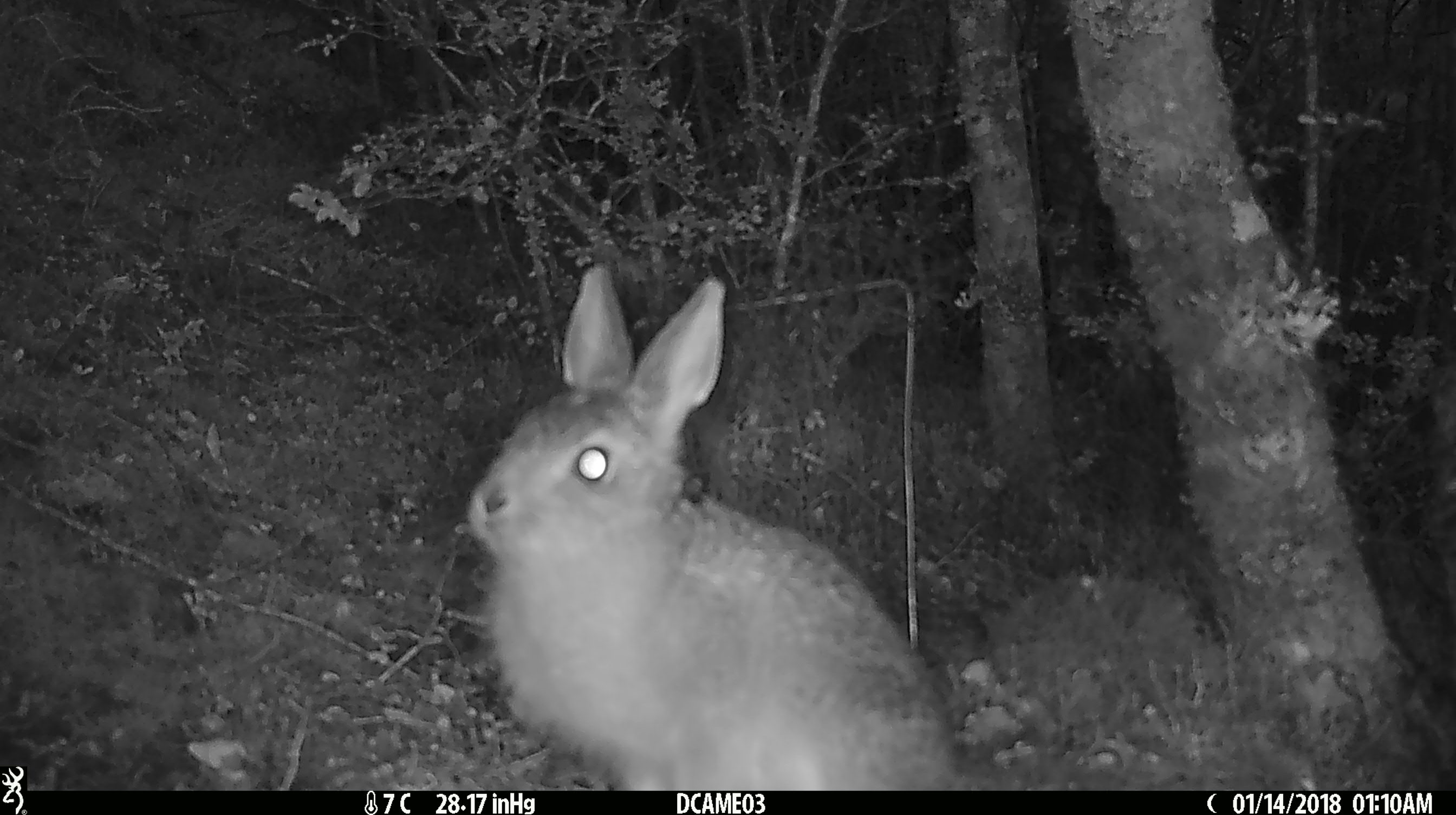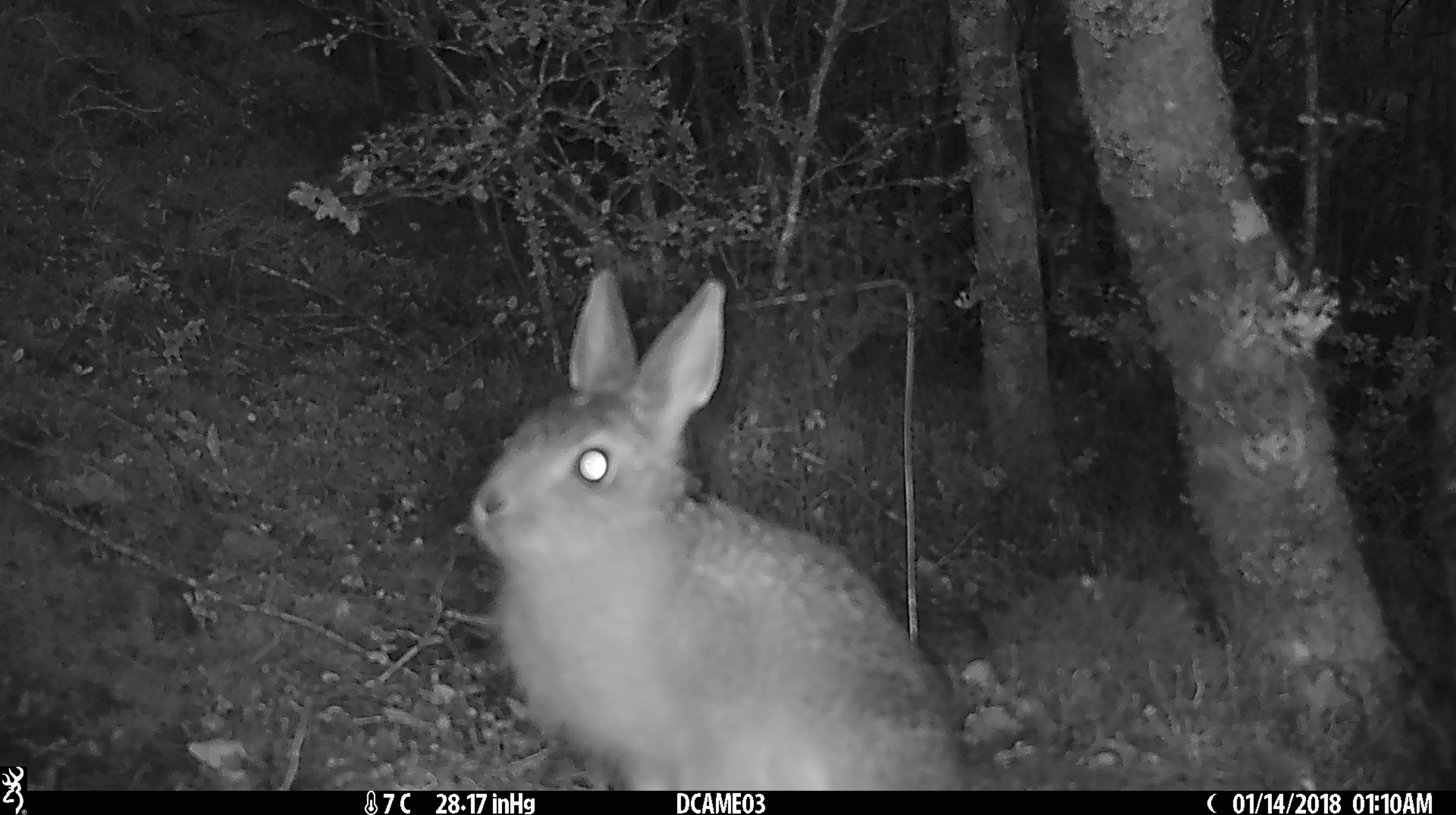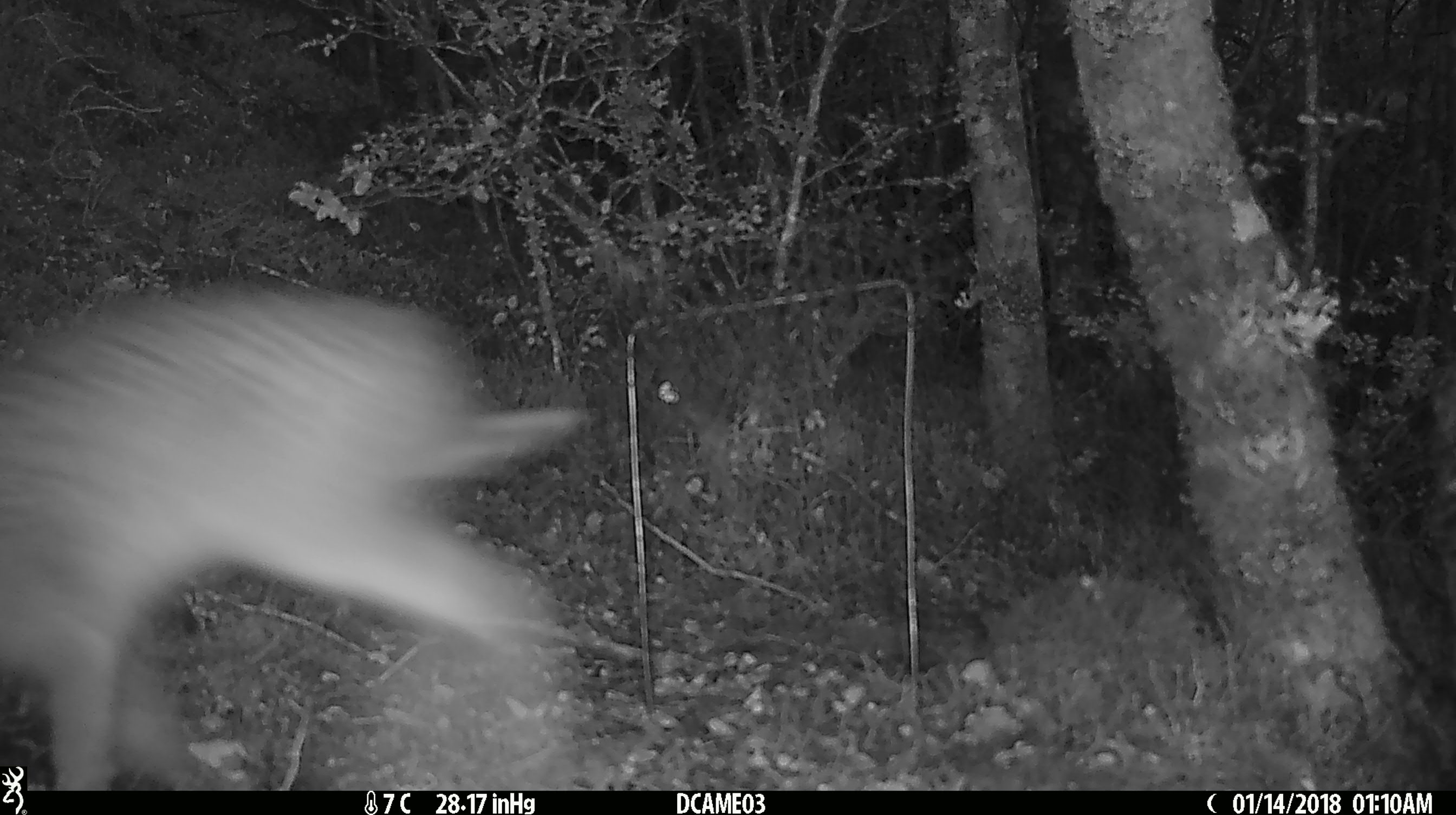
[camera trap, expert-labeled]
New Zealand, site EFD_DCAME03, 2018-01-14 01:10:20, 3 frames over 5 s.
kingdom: Animalia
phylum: Chordata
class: Mammalia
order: Lagomorpha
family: Leporidae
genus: Oryctolagus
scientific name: Oryctolagus cuniculus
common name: european rabbit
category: rabbit